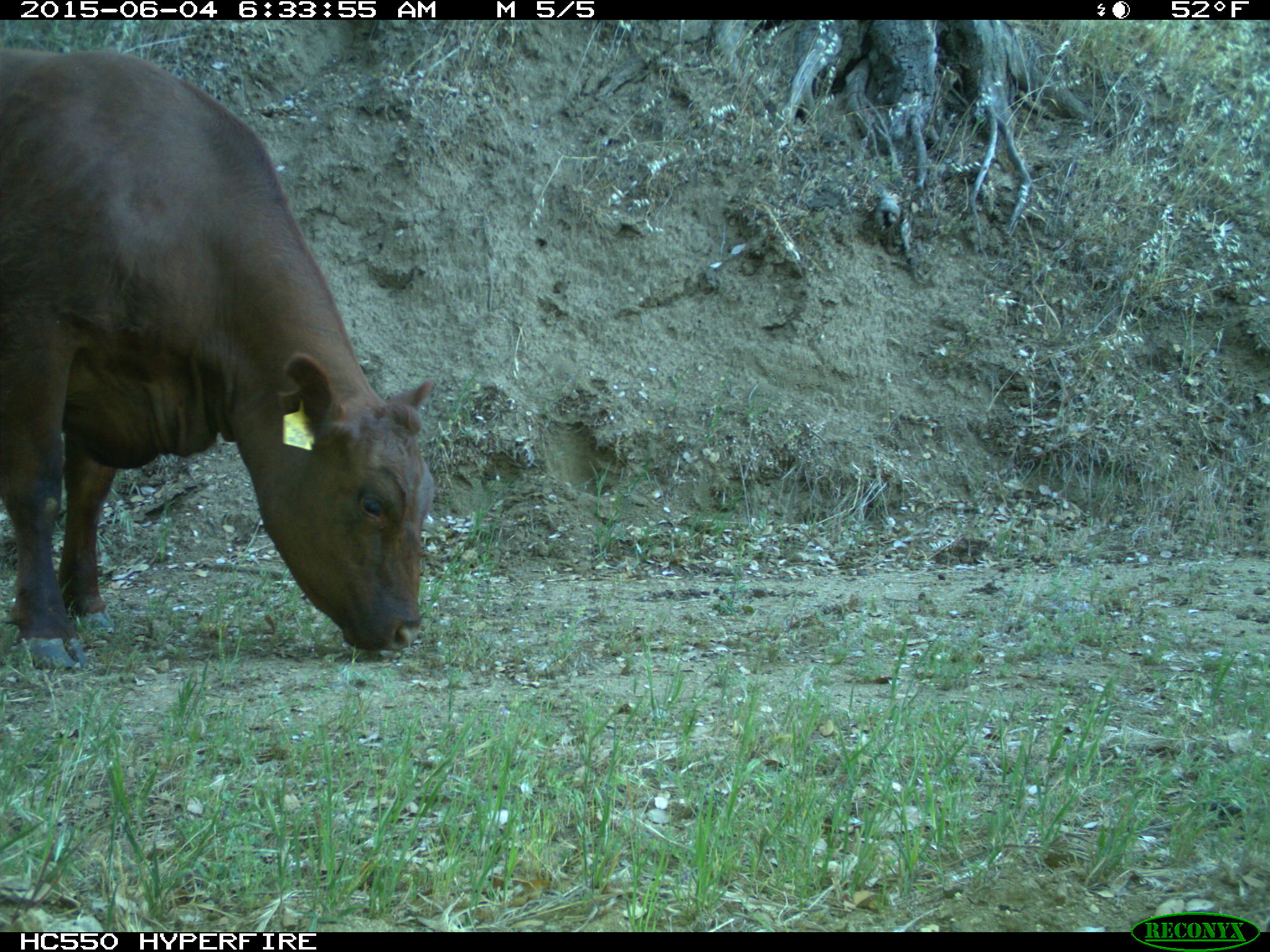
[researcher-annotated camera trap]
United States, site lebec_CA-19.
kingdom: Animalia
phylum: Chordata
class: Mammalia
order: Artiodactyla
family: Bovidae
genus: Bos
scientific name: Bos taurus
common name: domestic cow